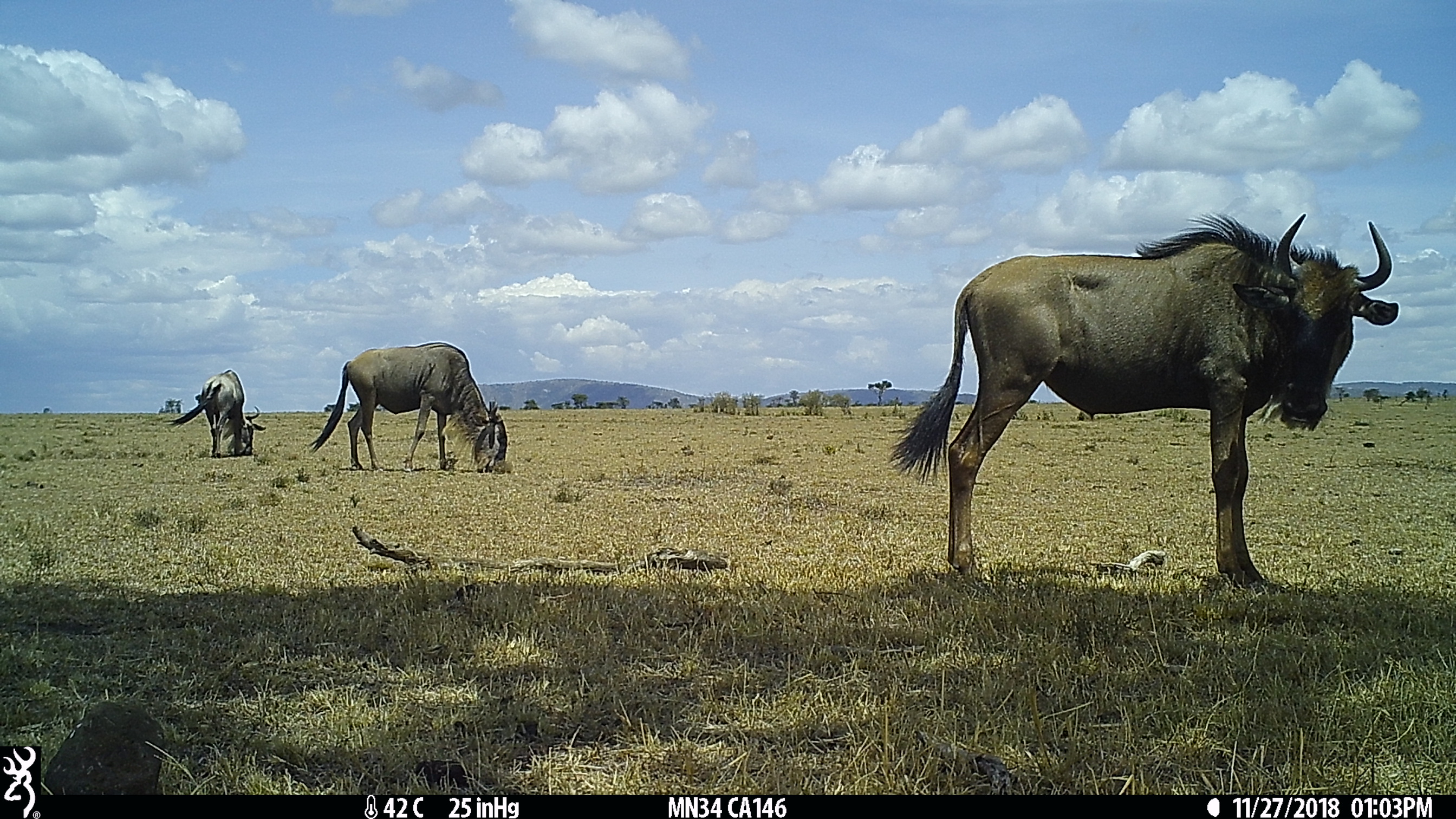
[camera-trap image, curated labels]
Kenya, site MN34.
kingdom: Animalia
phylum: Chordata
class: Mammalia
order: Artiodactyla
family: Bovidae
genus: Connochaetes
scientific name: Connochaetes taurinus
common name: blue wildebeest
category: wildebeest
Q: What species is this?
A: Wildebeest (blue wildebeest) (Connochaetes taurinus).